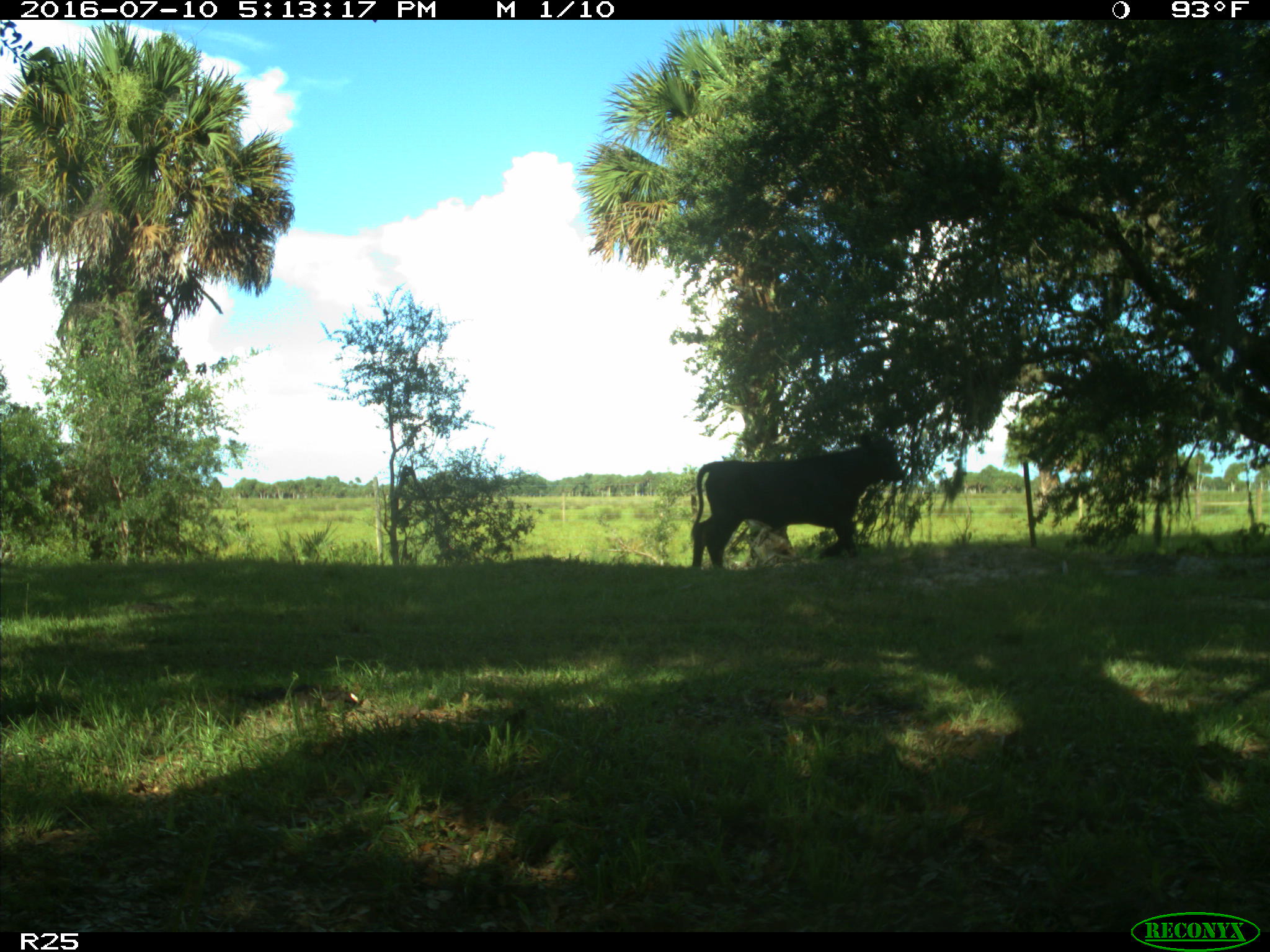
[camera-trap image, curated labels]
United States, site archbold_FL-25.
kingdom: Animalia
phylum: Chordata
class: Mammalia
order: Artiodactyla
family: Bovidae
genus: Bos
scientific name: Bos taurus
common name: domestic cow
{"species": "Bos taurus (domestic cow)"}